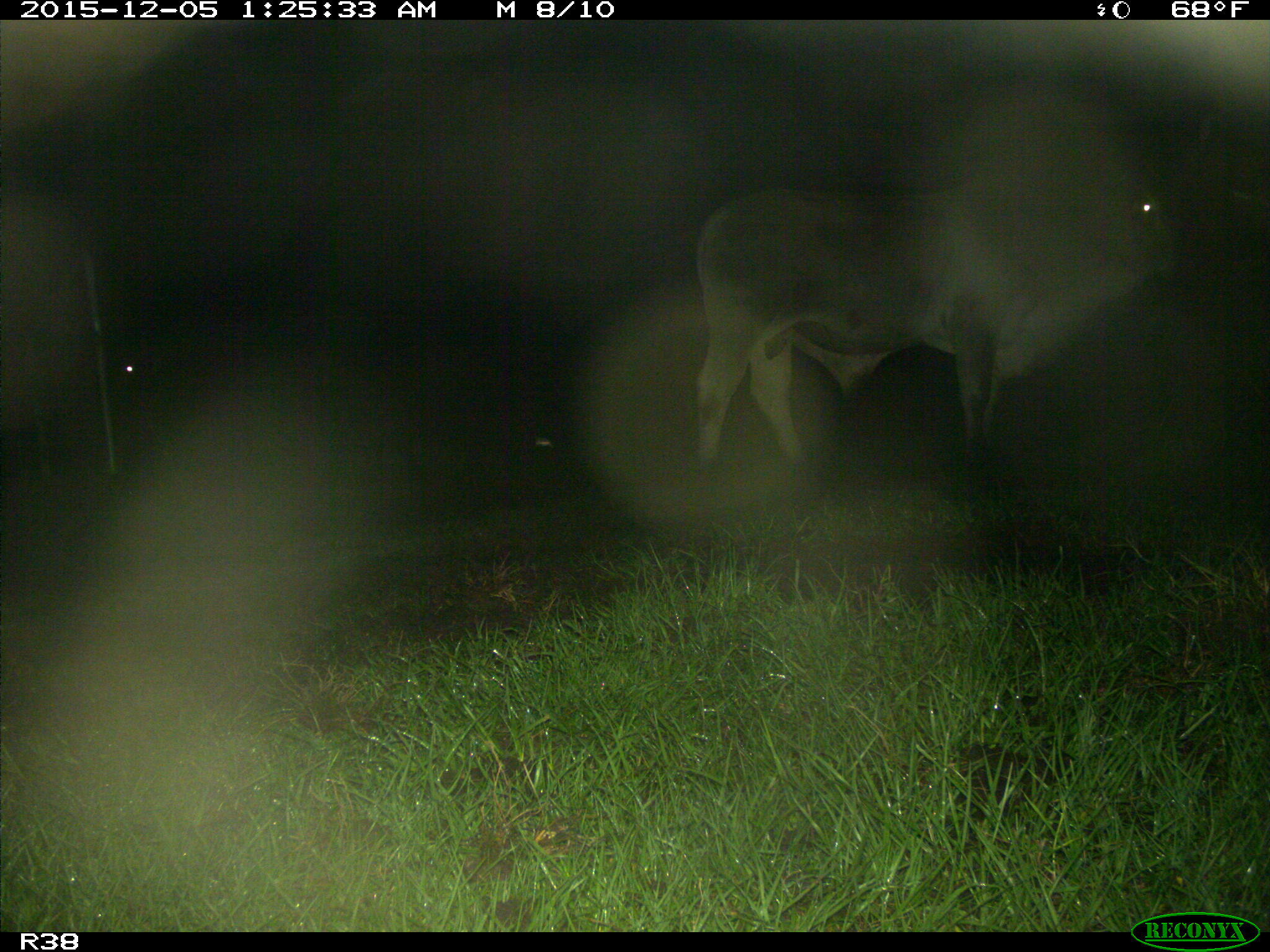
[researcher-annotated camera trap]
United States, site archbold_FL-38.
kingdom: Animalia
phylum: Chordata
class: Mammalia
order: Artiodactyla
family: Bovidae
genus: Bos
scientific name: Bos taurus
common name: domestic cow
Bos taurus (domestic cow).